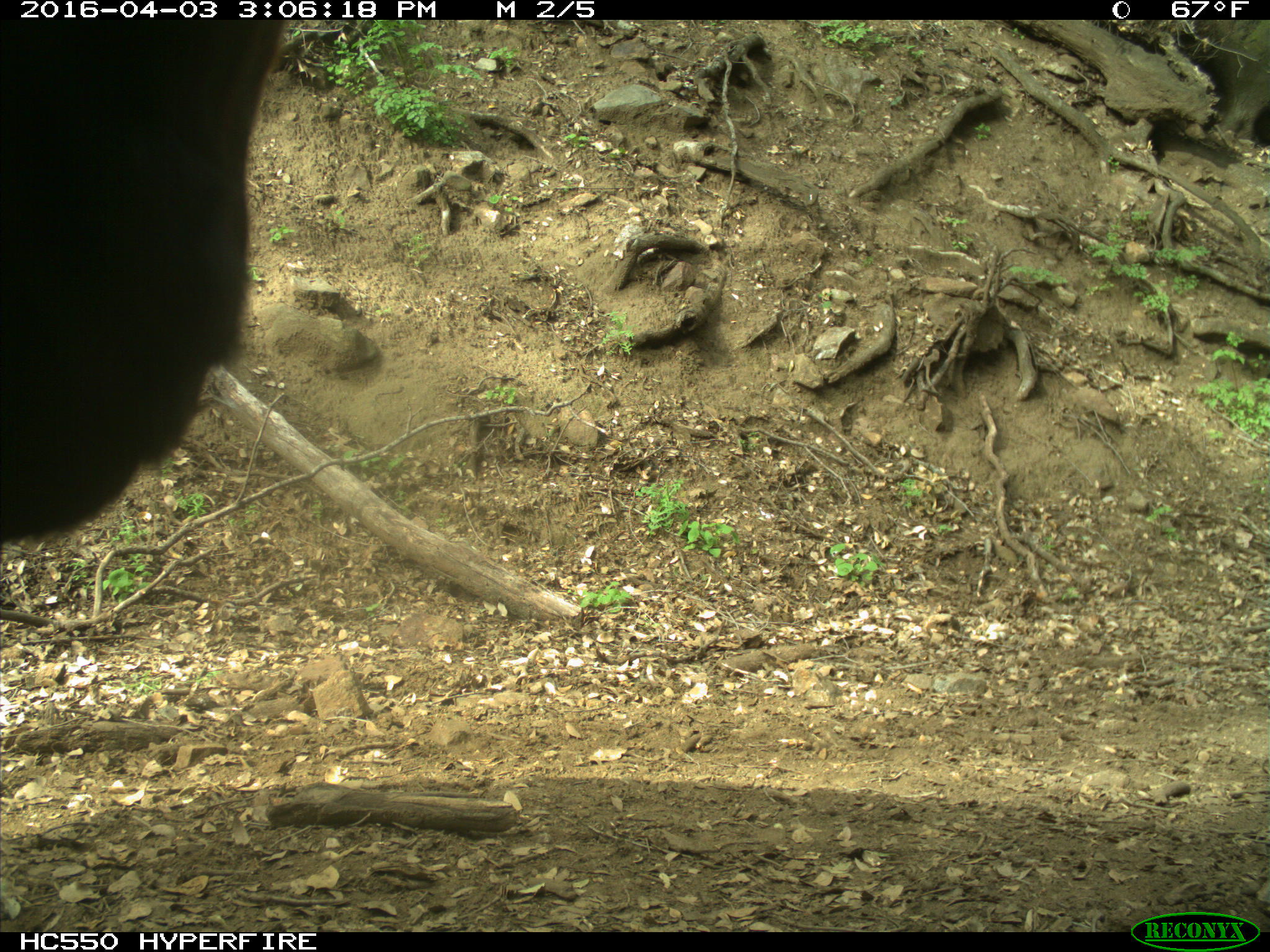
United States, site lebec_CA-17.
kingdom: Animalia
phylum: Chordata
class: Mammalia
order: Artiodactyla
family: Bovidae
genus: Bos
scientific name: Bos taurus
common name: domestic cow